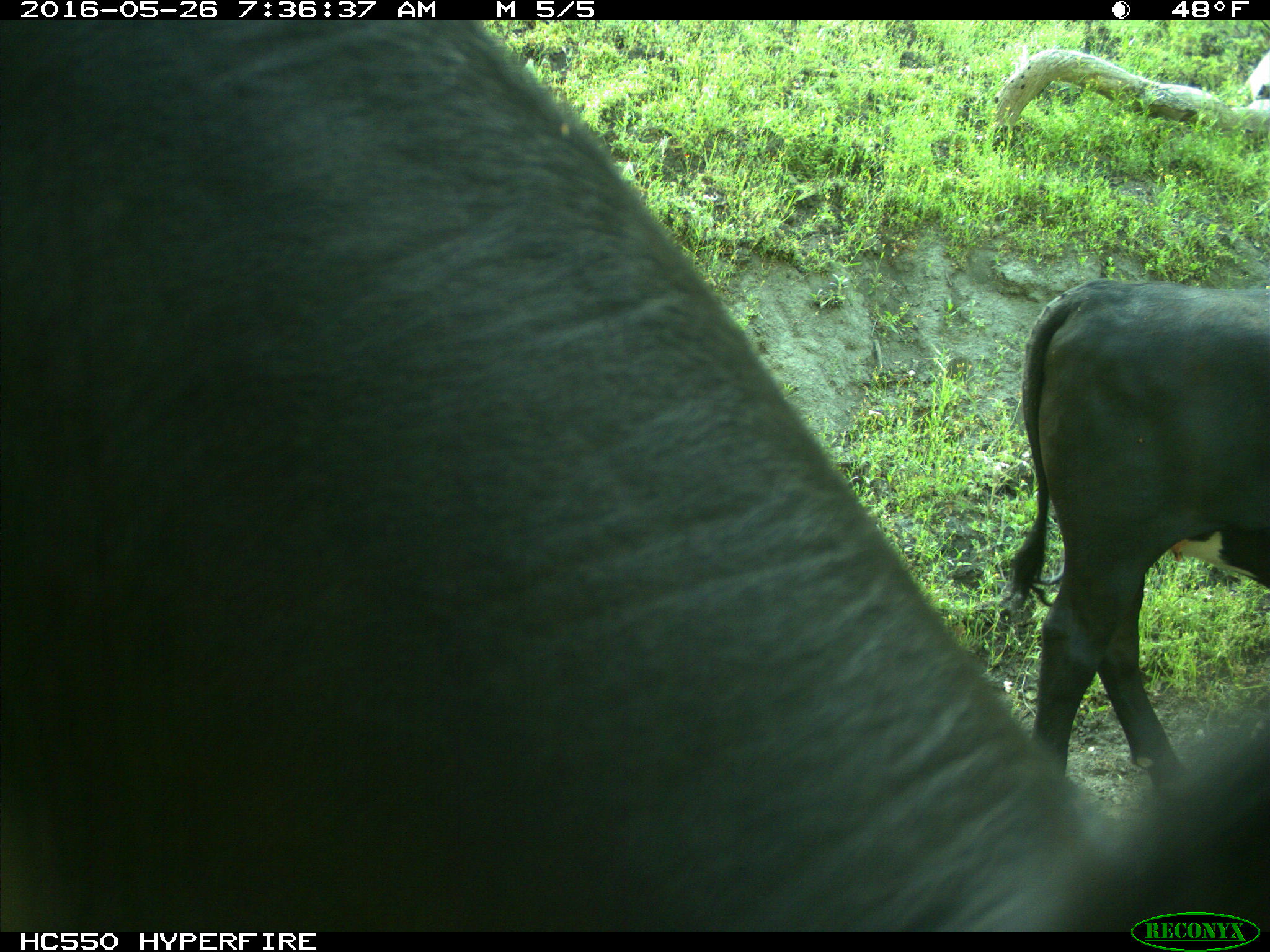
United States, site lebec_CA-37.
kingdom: Animalia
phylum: Chordata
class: Mammalia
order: Artiodactyla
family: Bovidae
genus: Bos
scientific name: Bos taurus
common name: domestic cow